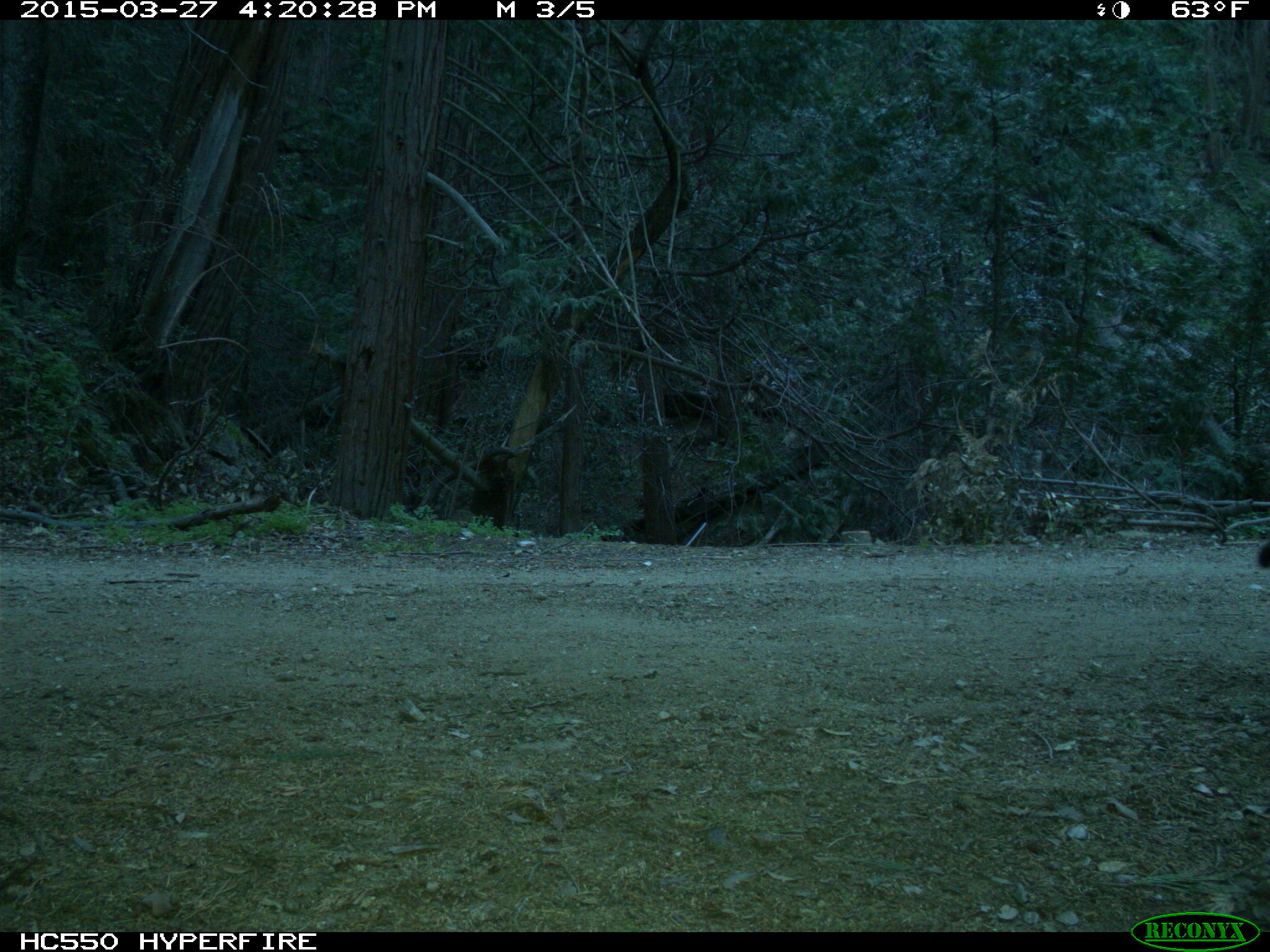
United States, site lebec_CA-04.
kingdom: Animalia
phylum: Chordata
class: Mammalia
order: Carnivora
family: Felidae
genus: Lynx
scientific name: Lynx rufus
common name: bobcat